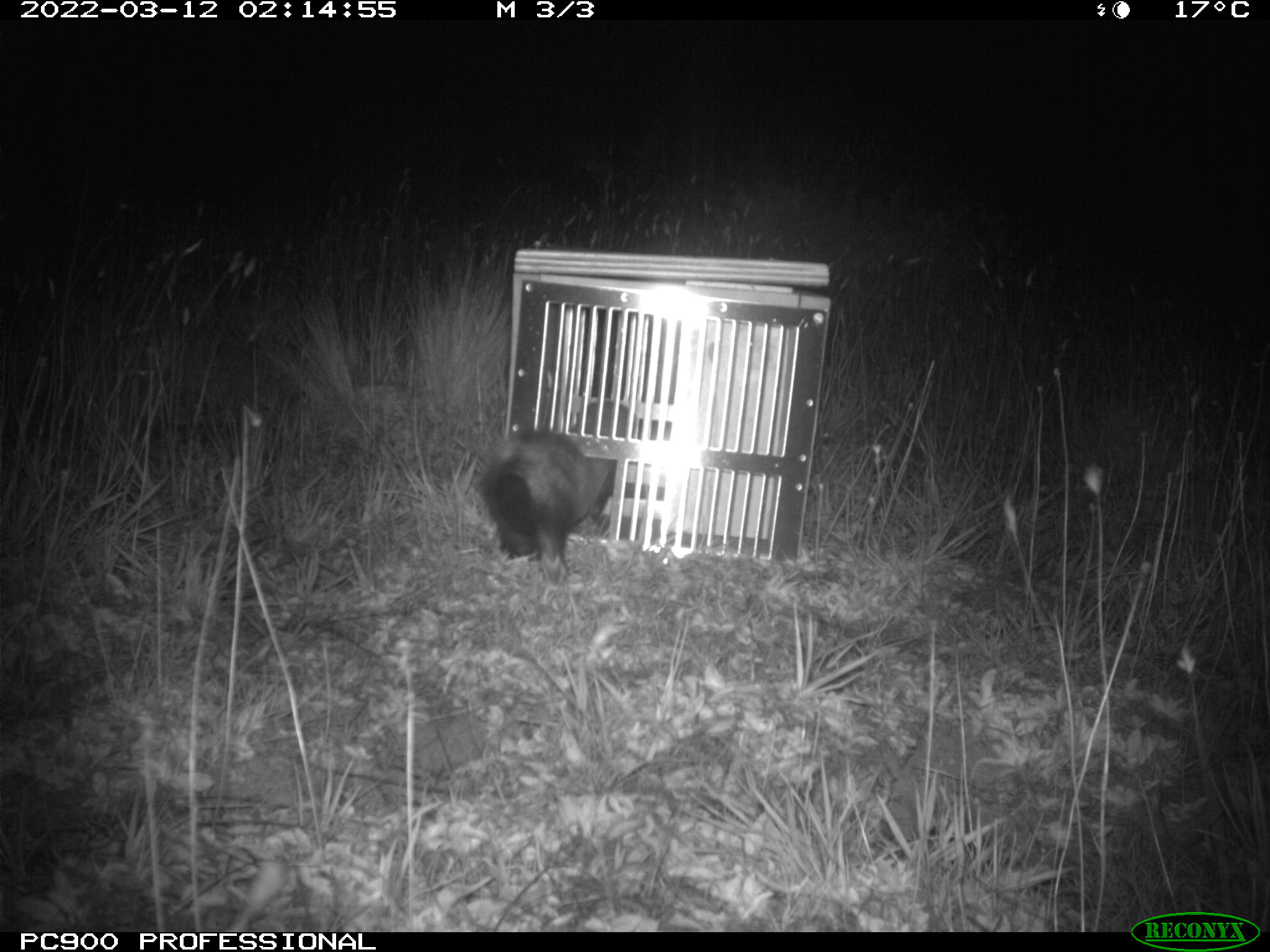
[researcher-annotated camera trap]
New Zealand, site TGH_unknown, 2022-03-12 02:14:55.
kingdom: Animalia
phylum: Chordata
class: Mammalia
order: Carnivora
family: Mustelidae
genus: Mustela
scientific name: Mustela furo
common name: ferret